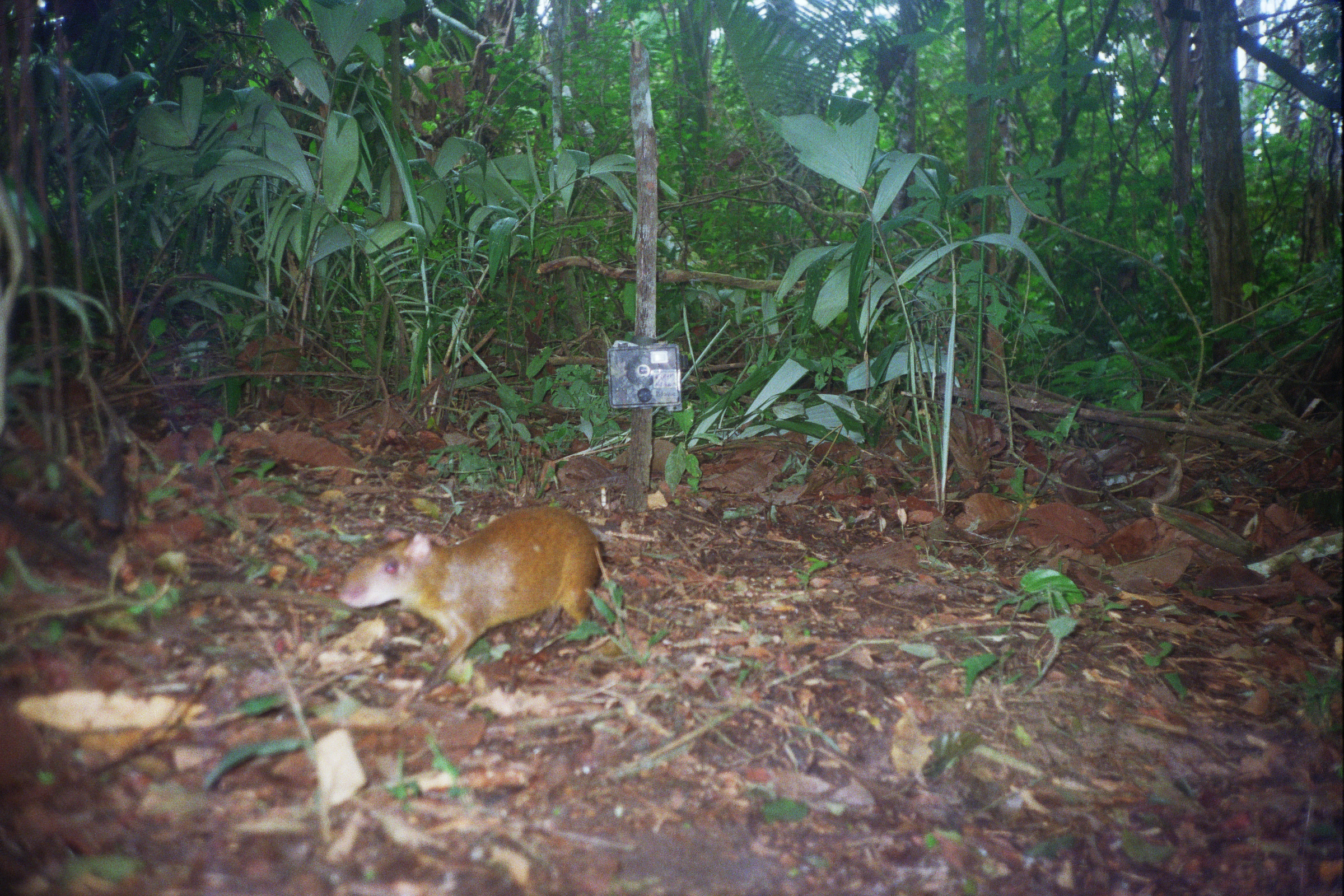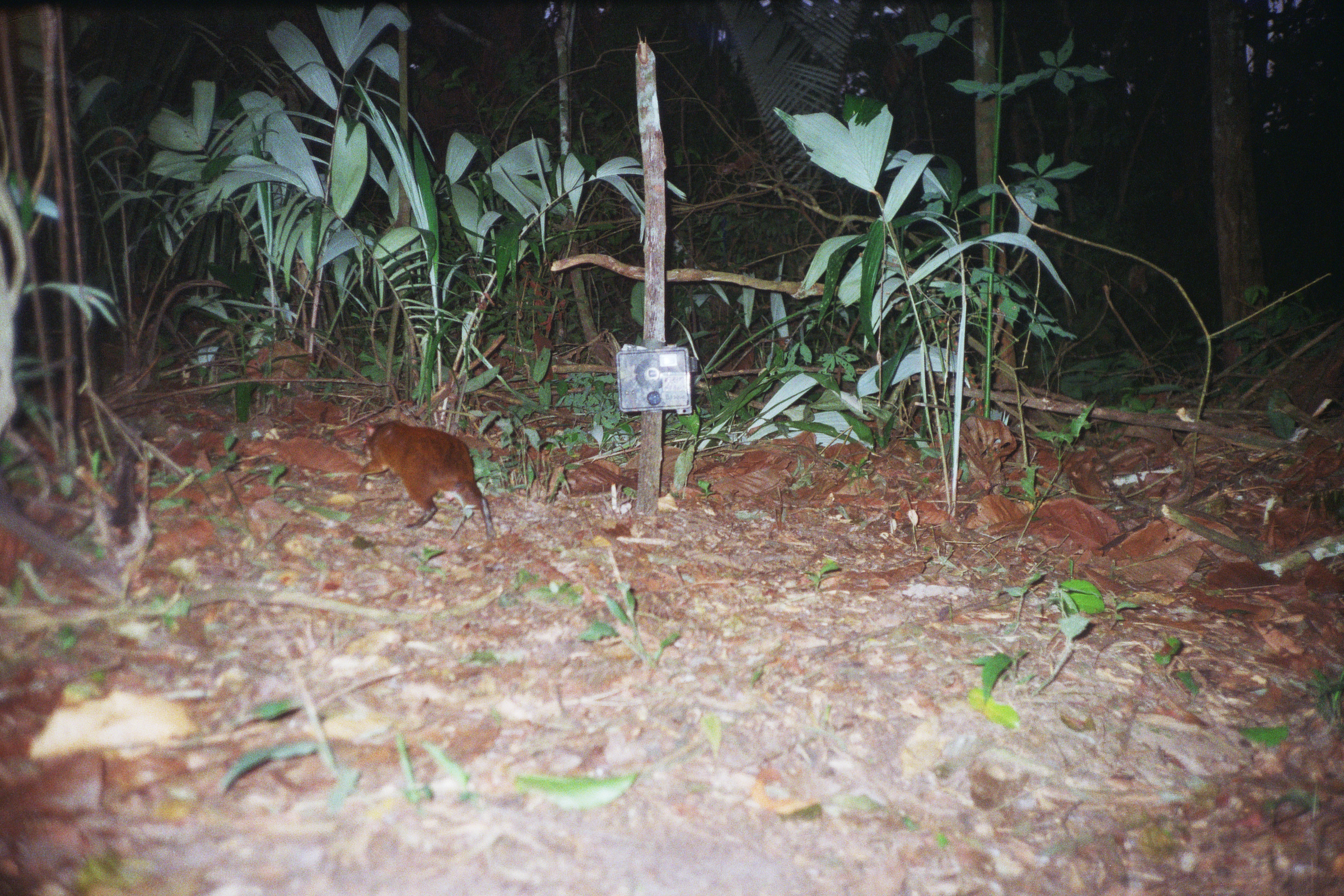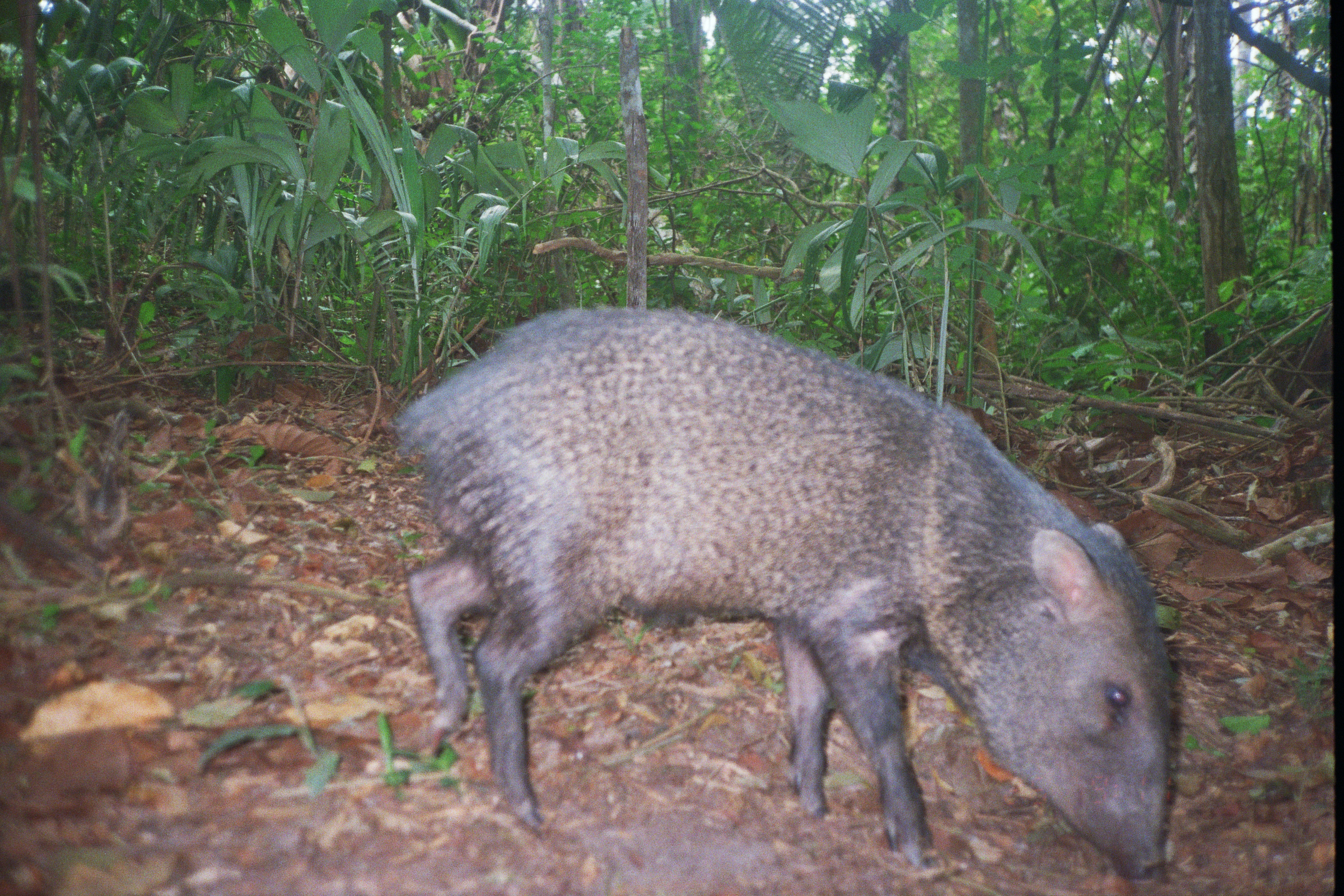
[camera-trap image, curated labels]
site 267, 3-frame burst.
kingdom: Animalia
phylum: Chordata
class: Mammalia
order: Rodentia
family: Dasyproctidae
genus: Dasyprocta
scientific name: Dasyprocta punctata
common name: central american agouti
Dasyprocta punctata (central american agouti).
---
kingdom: Animalia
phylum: Chordata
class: Mammalia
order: Artiodactyla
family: Tayassuidae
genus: Pecari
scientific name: Pecari tajacu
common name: collared peccary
Pecari tajacu (collared peccary).